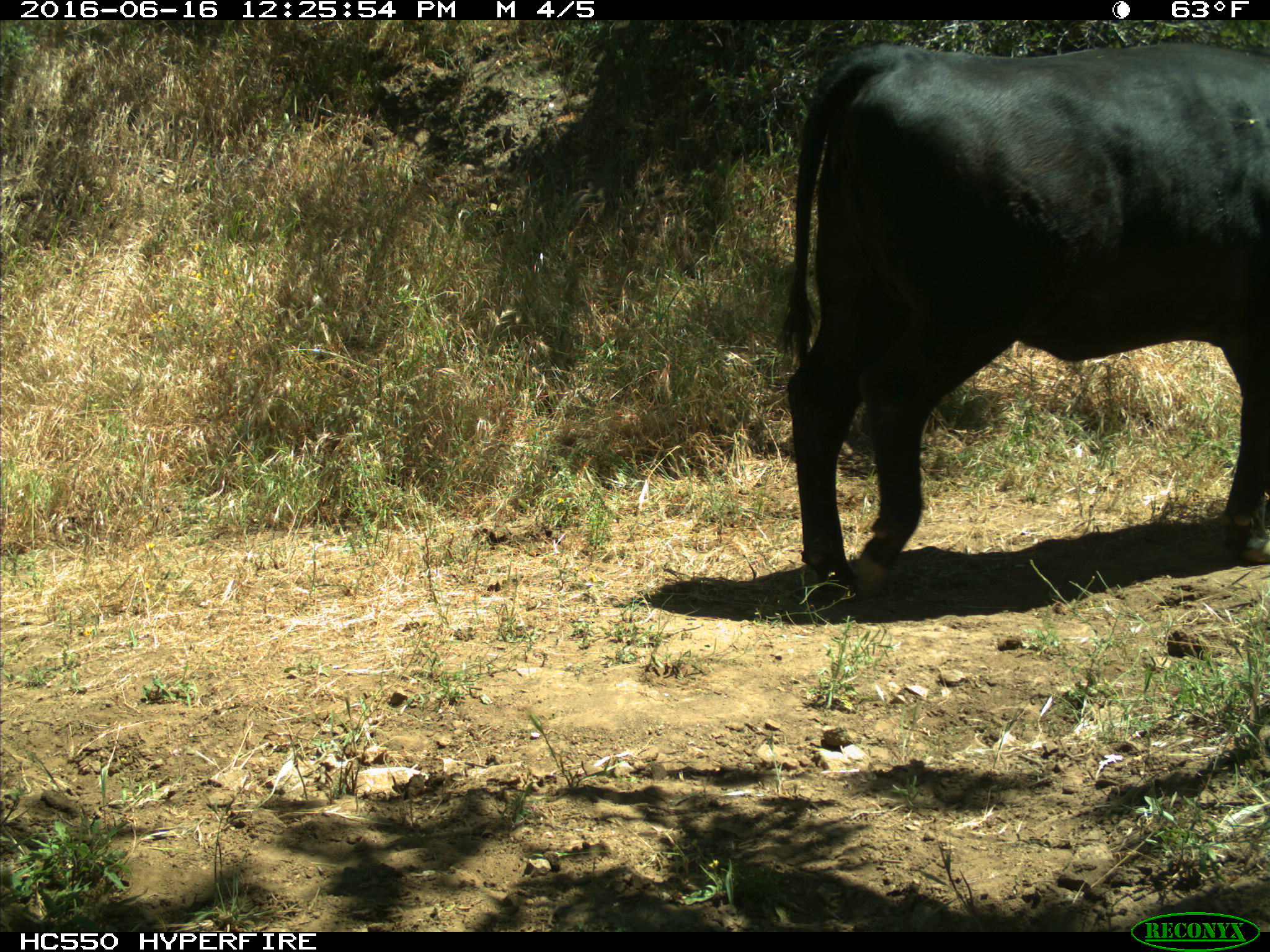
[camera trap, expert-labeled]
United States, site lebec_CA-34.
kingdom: Animalia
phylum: Chordata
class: Mammalia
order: Artiodactyla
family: Bovidae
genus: Bos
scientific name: Bos taurus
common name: domestic cow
Bos taurus (domestic cow).